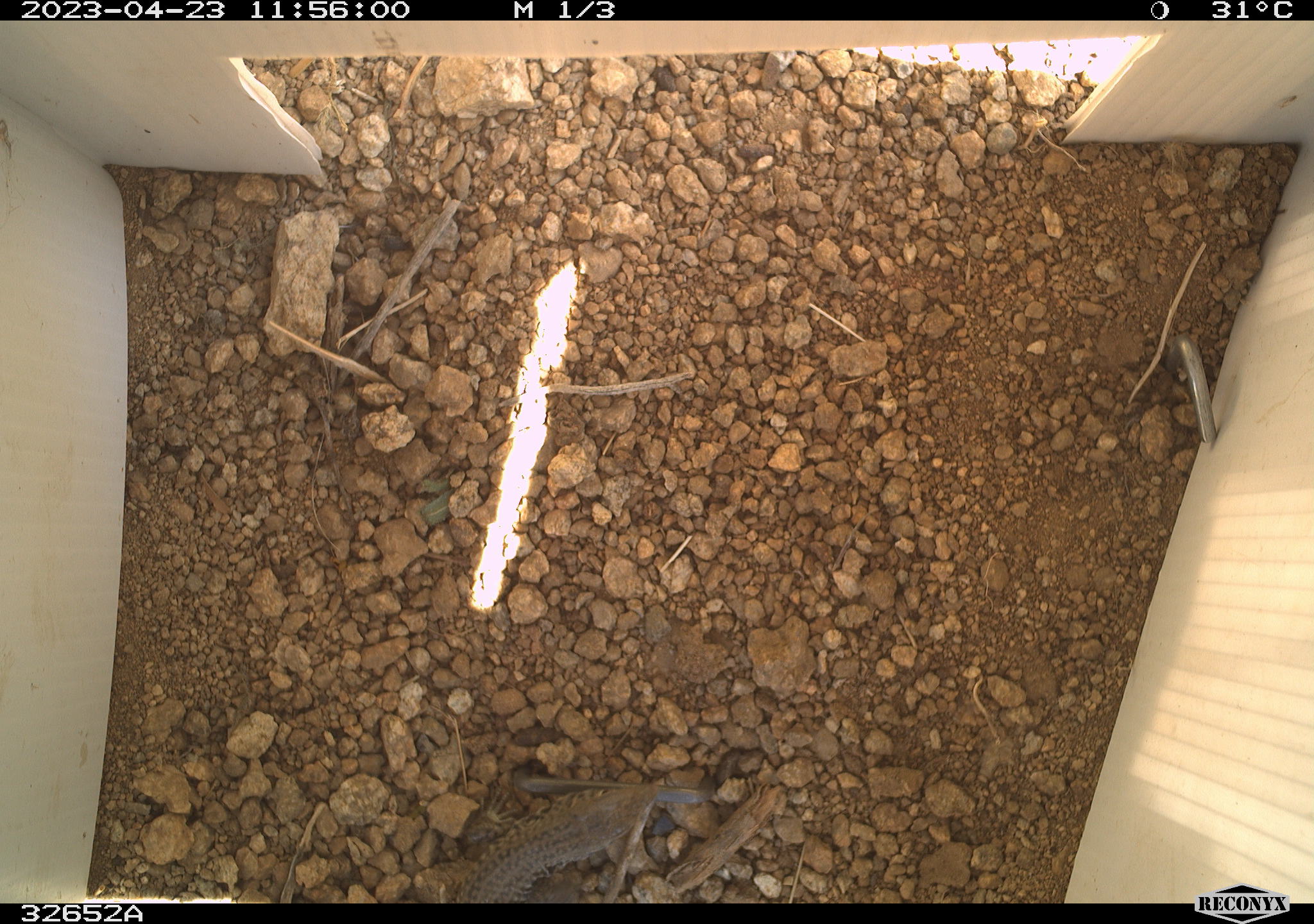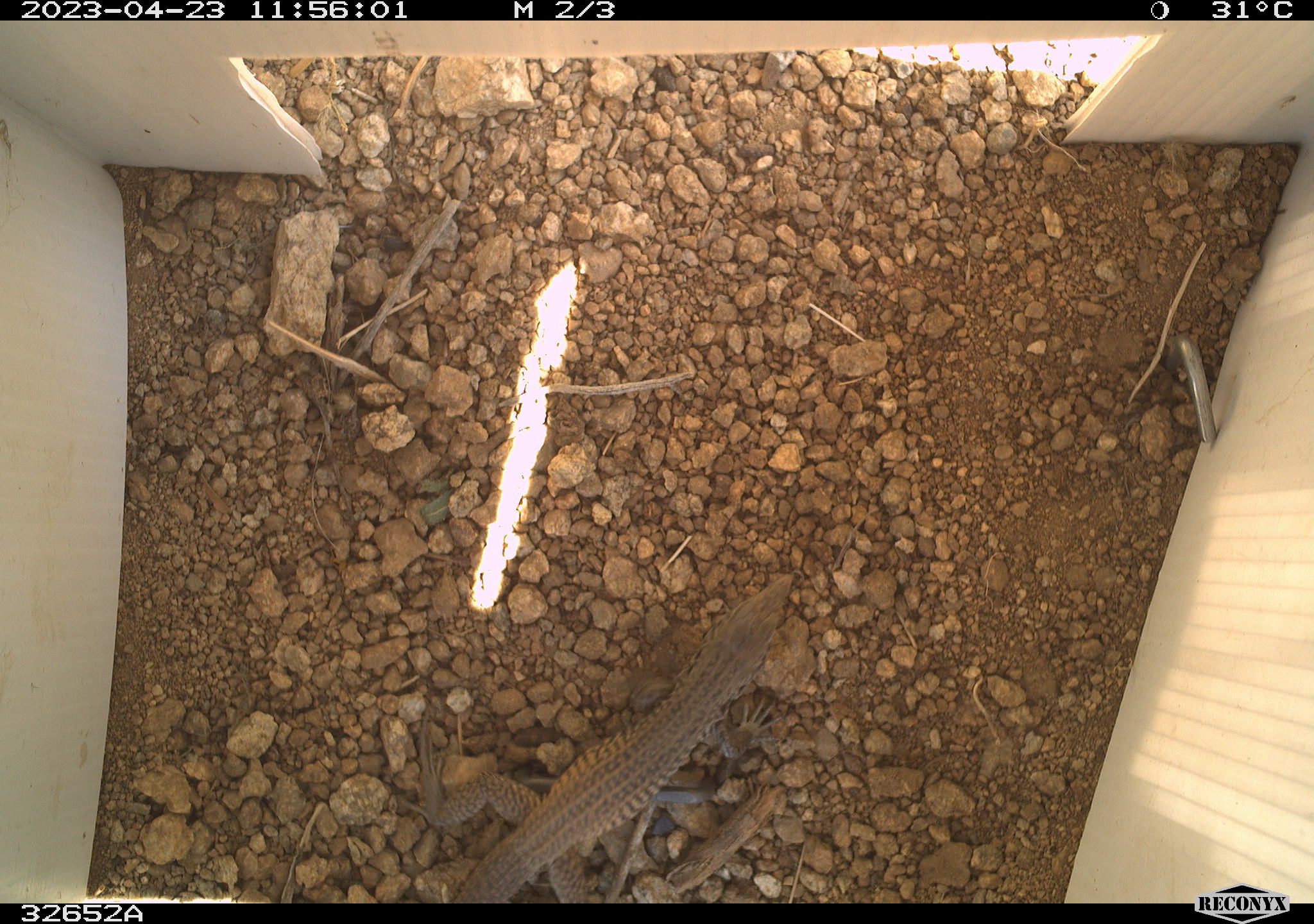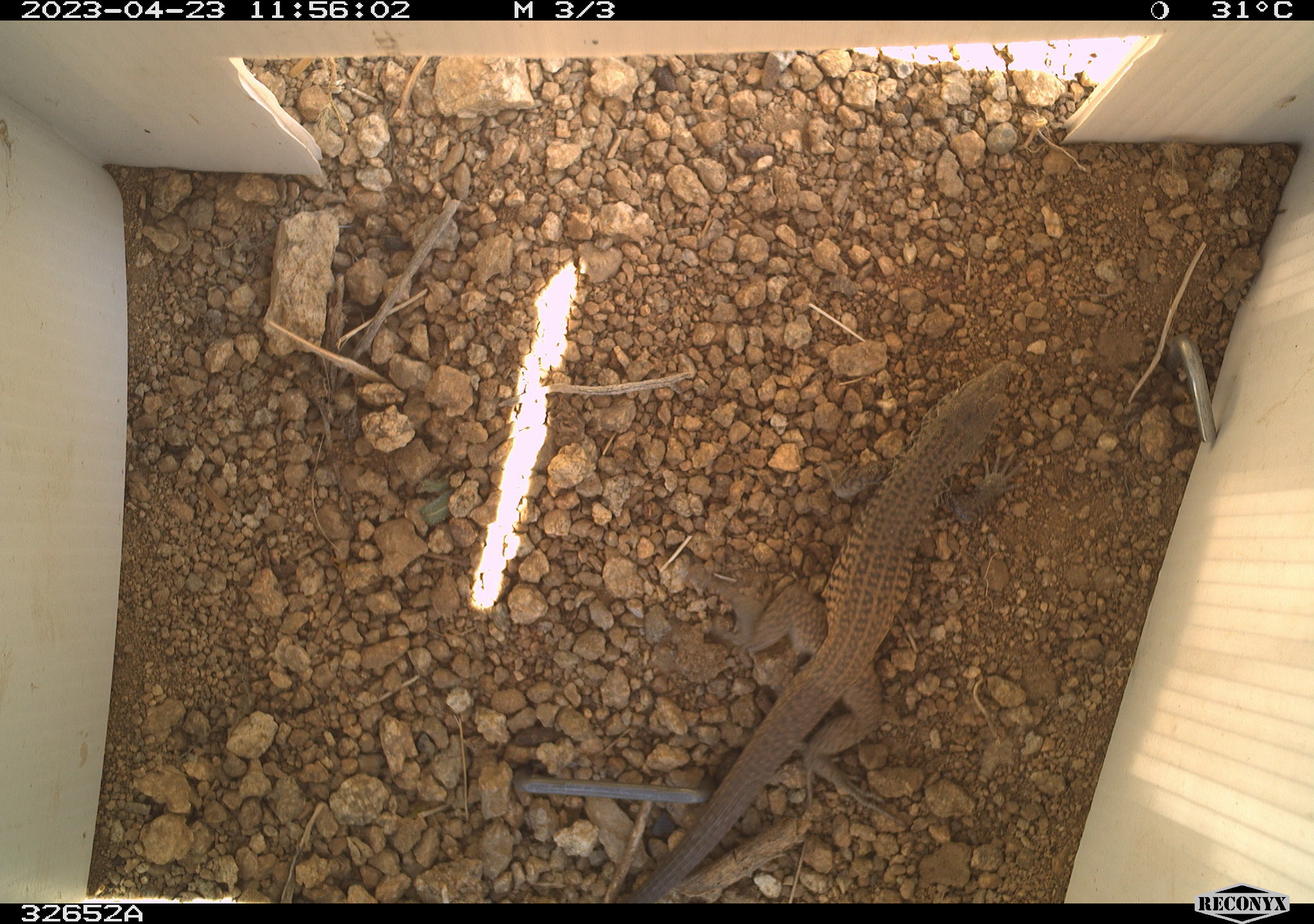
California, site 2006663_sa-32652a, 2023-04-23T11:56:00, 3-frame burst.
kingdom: Animalia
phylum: Chordata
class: Reptilia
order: Squamata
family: Teiidae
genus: Aspidoscelis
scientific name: Aspidoscelis tigris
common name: western whiptail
Western whiptail (Aspidoscelis tigris).